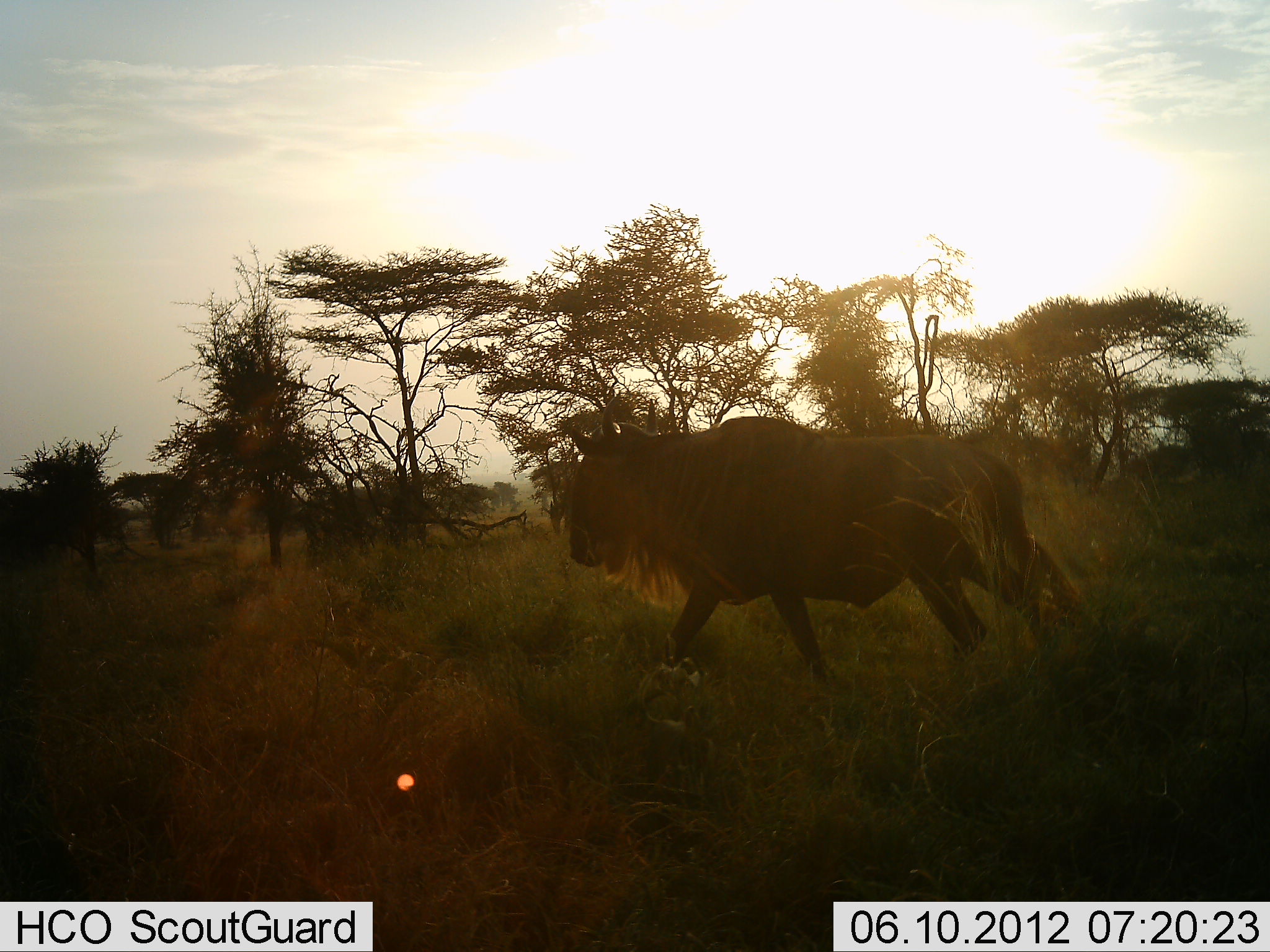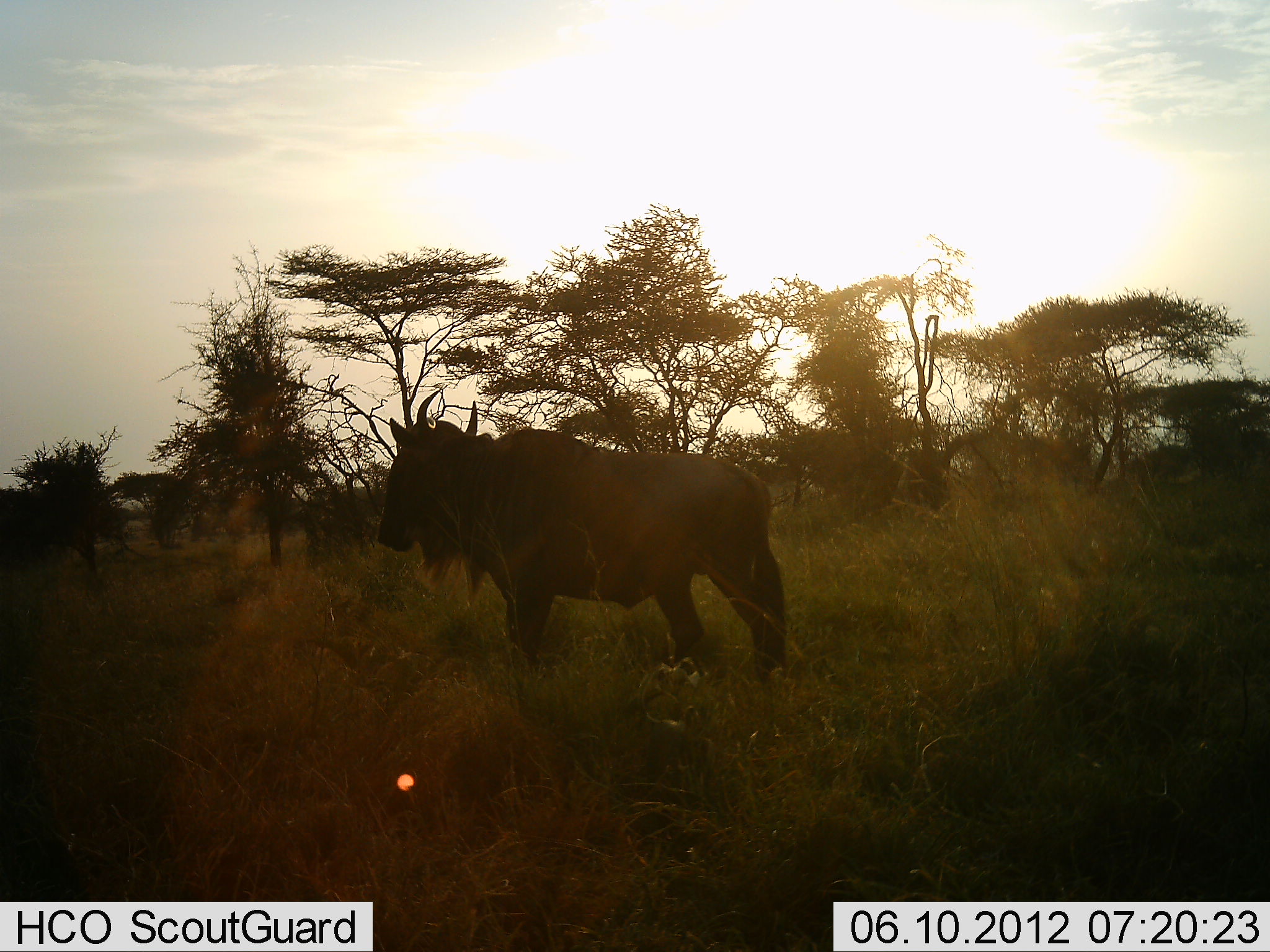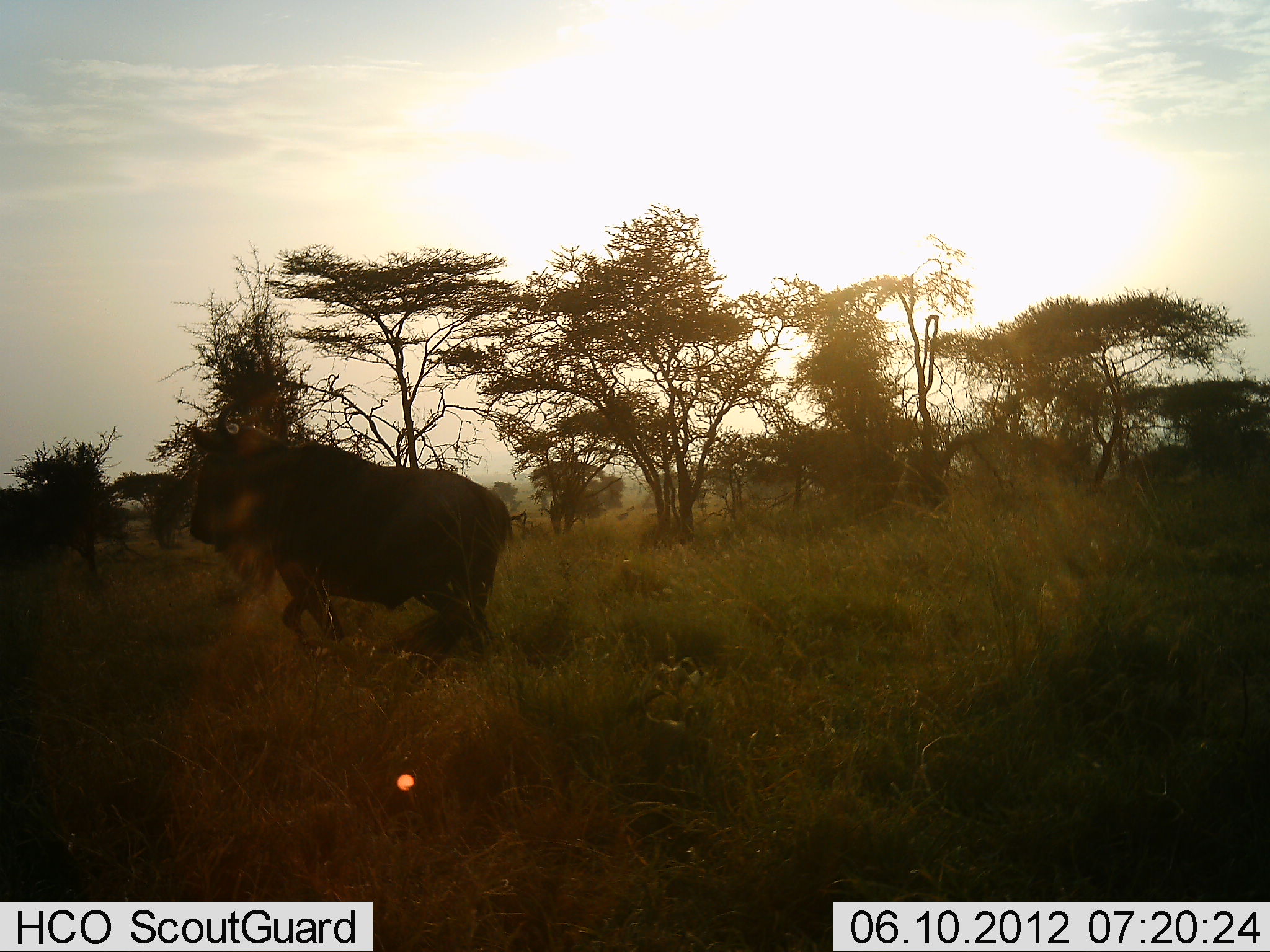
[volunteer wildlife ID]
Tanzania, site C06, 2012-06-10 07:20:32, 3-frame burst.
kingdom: Animalia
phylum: Chordata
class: Mammalia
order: Artiodactyla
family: Bovidae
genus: Connochaetes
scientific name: Connochaetes taurinus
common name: blue wildebeest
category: wildebeest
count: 1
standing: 20%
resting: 0%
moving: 80%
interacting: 0%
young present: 0%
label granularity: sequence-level